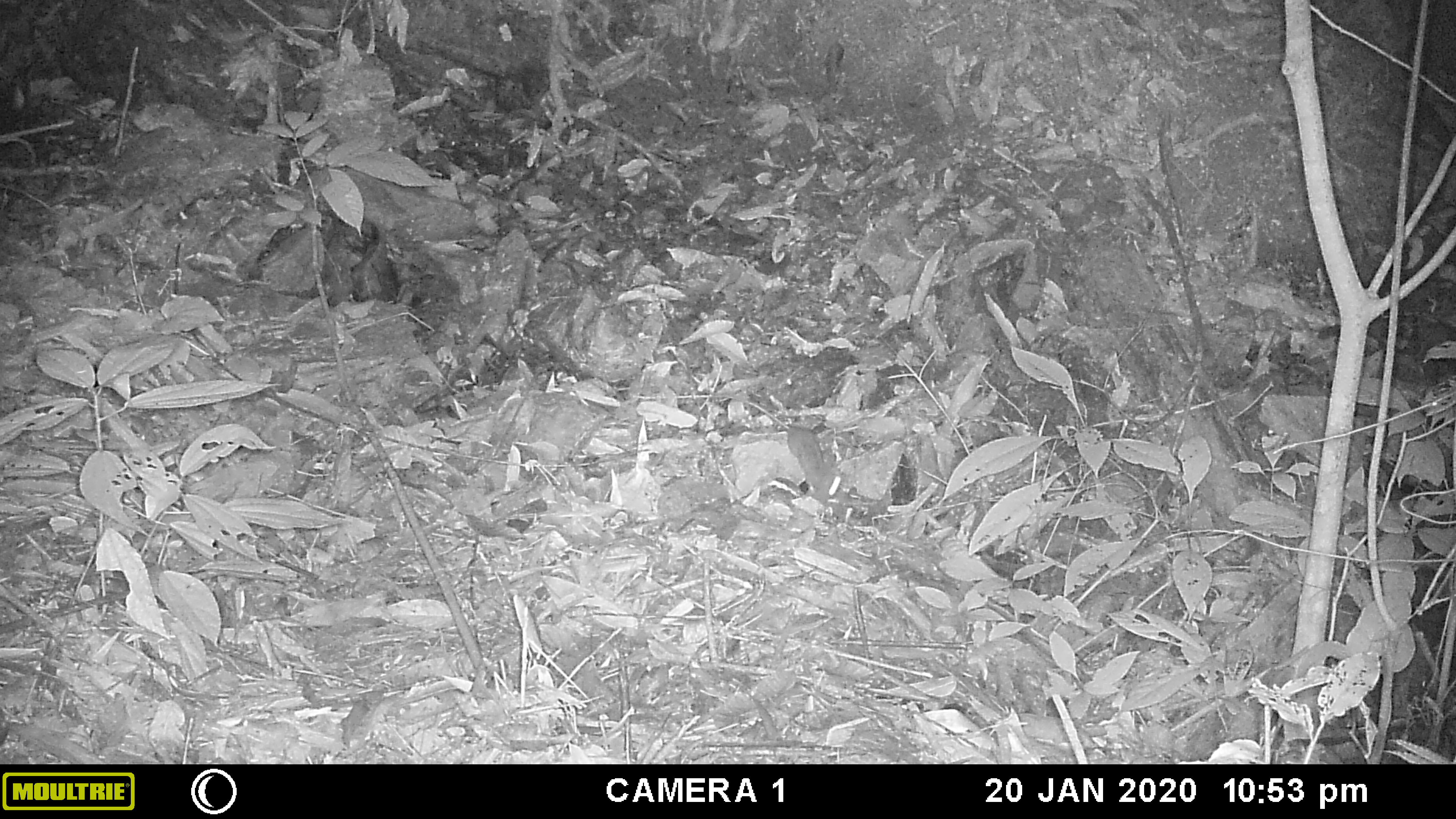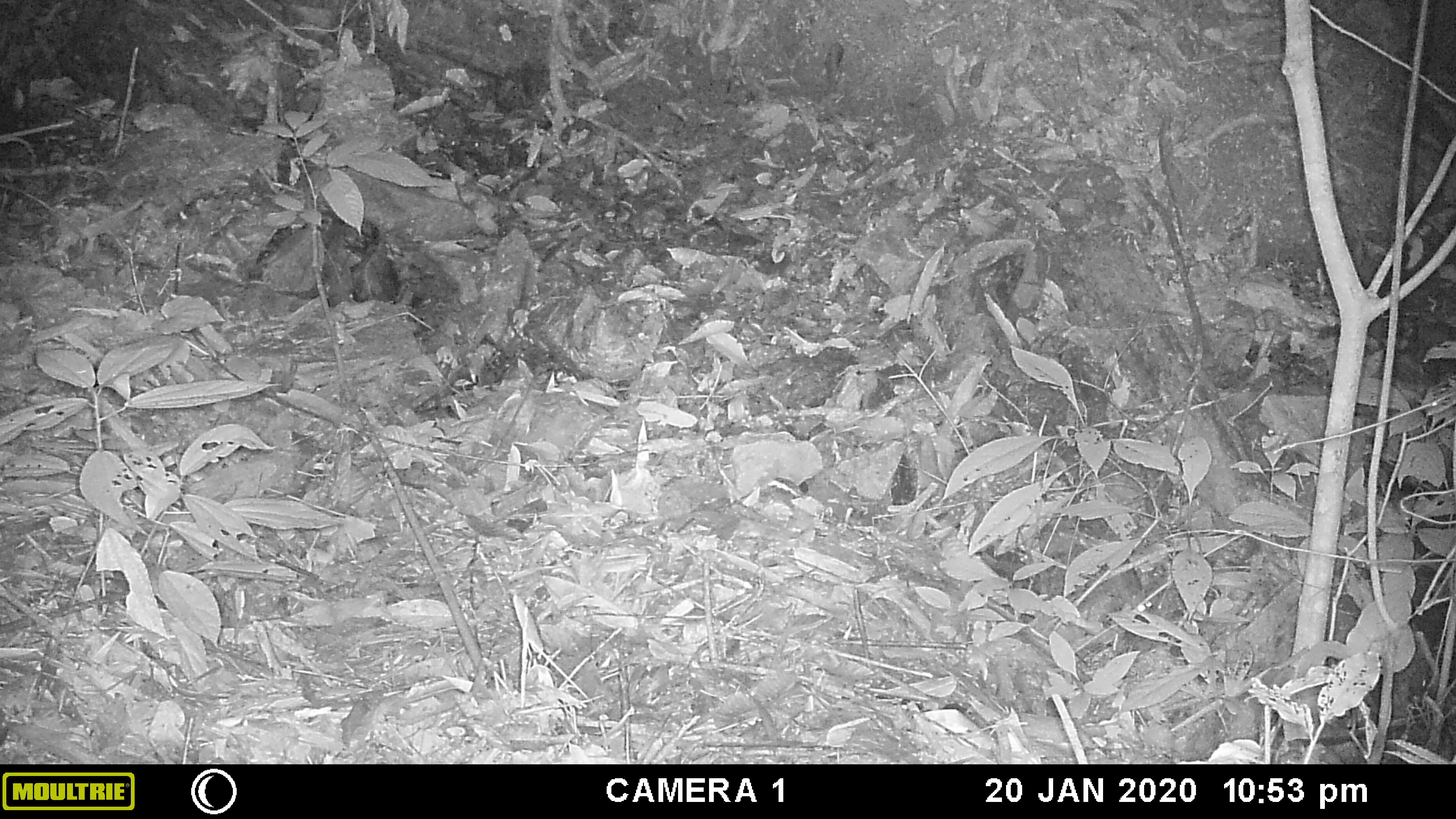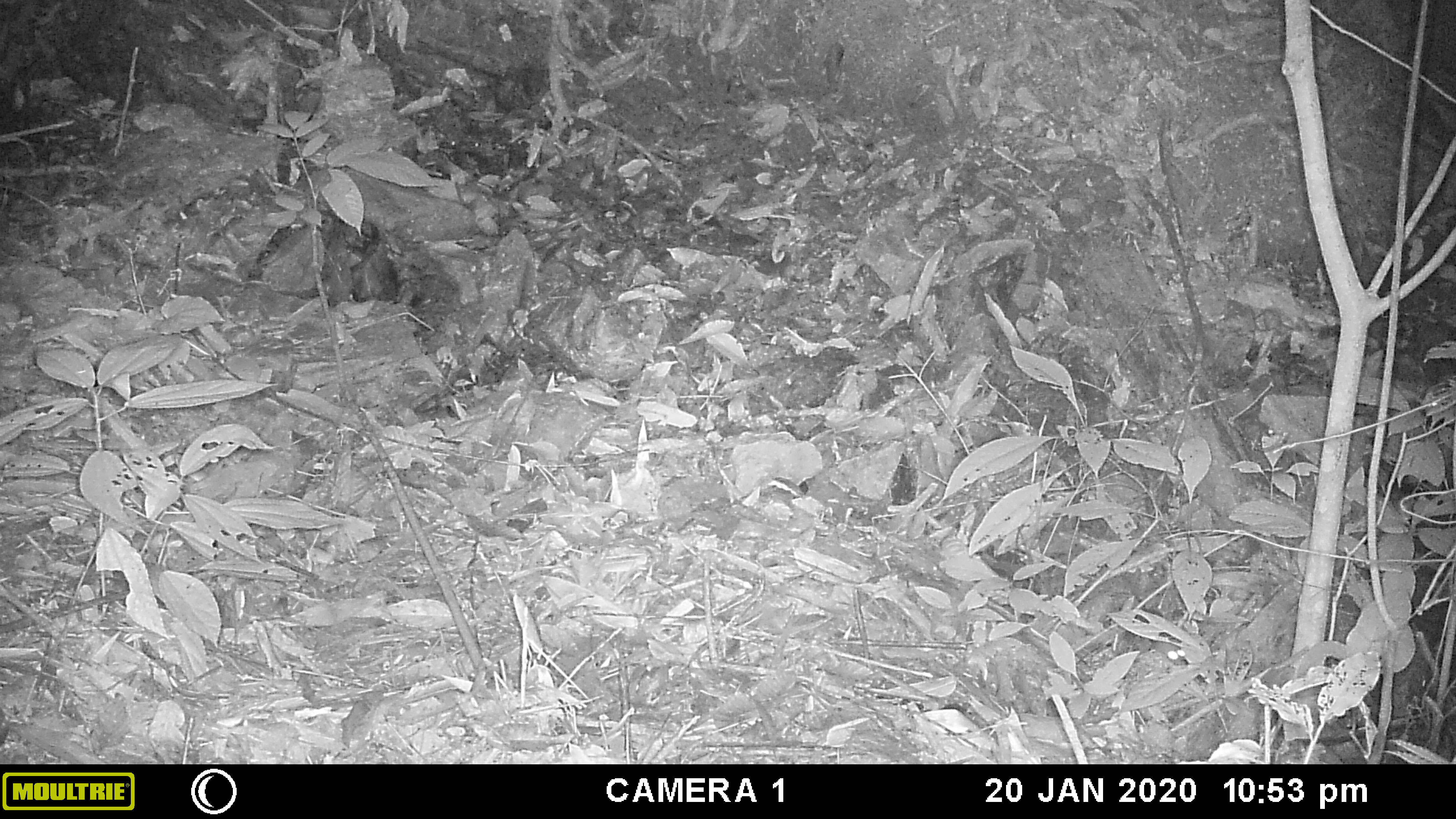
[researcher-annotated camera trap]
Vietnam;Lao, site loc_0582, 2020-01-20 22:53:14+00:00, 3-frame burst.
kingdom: Animalia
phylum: Chordata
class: Mammalia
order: Rodentia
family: Muridae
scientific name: Muridae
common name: old-world mice and rats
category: unidentified murid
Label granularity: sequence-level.